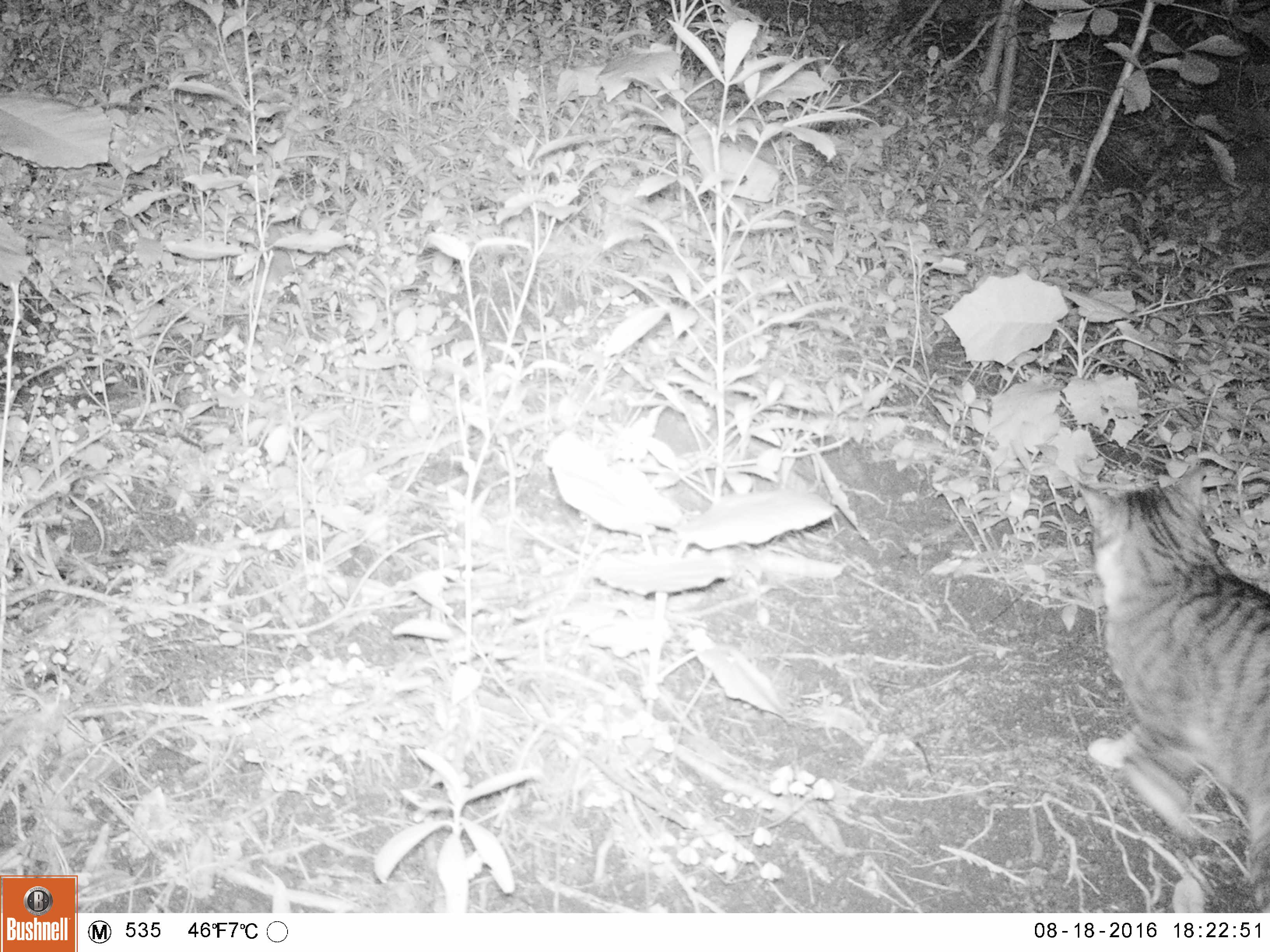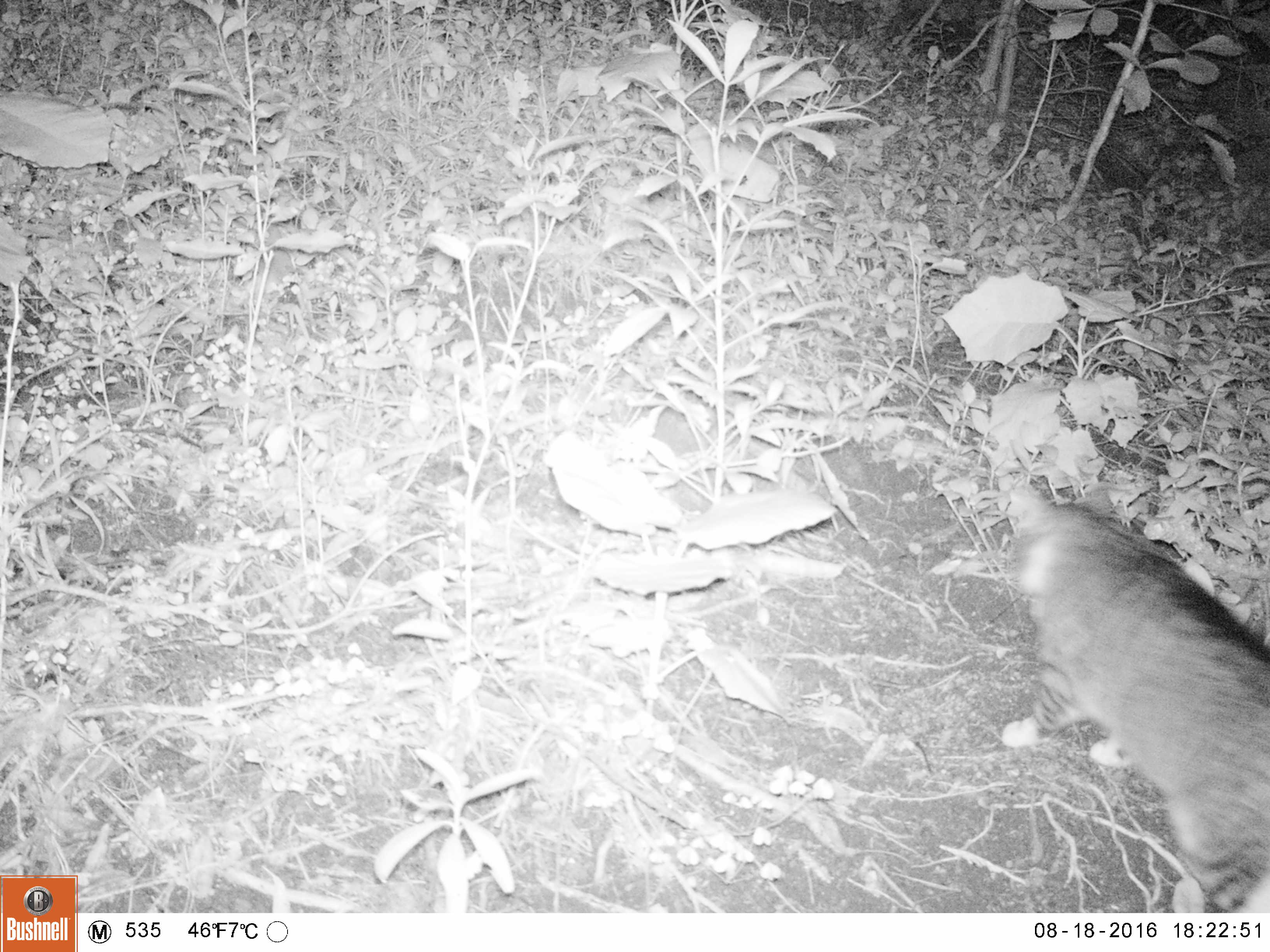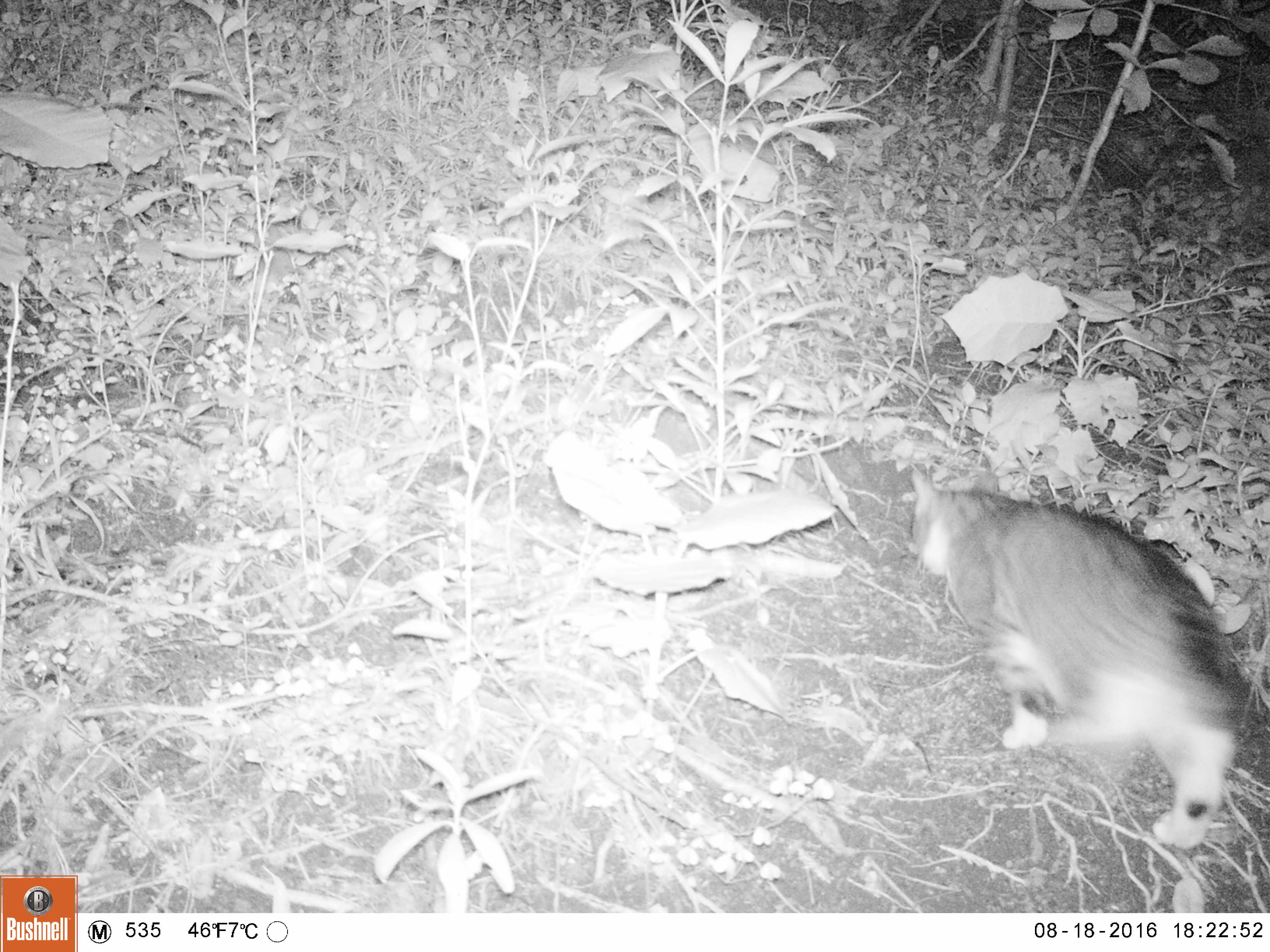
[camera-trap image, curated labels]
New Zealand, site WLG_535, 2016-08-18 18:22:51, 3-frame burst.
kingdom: Animalia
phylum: Chordata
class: Mammalia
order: Carnivora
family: Felidae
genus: Felis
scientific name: Felis catus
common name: domestic cat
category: cat